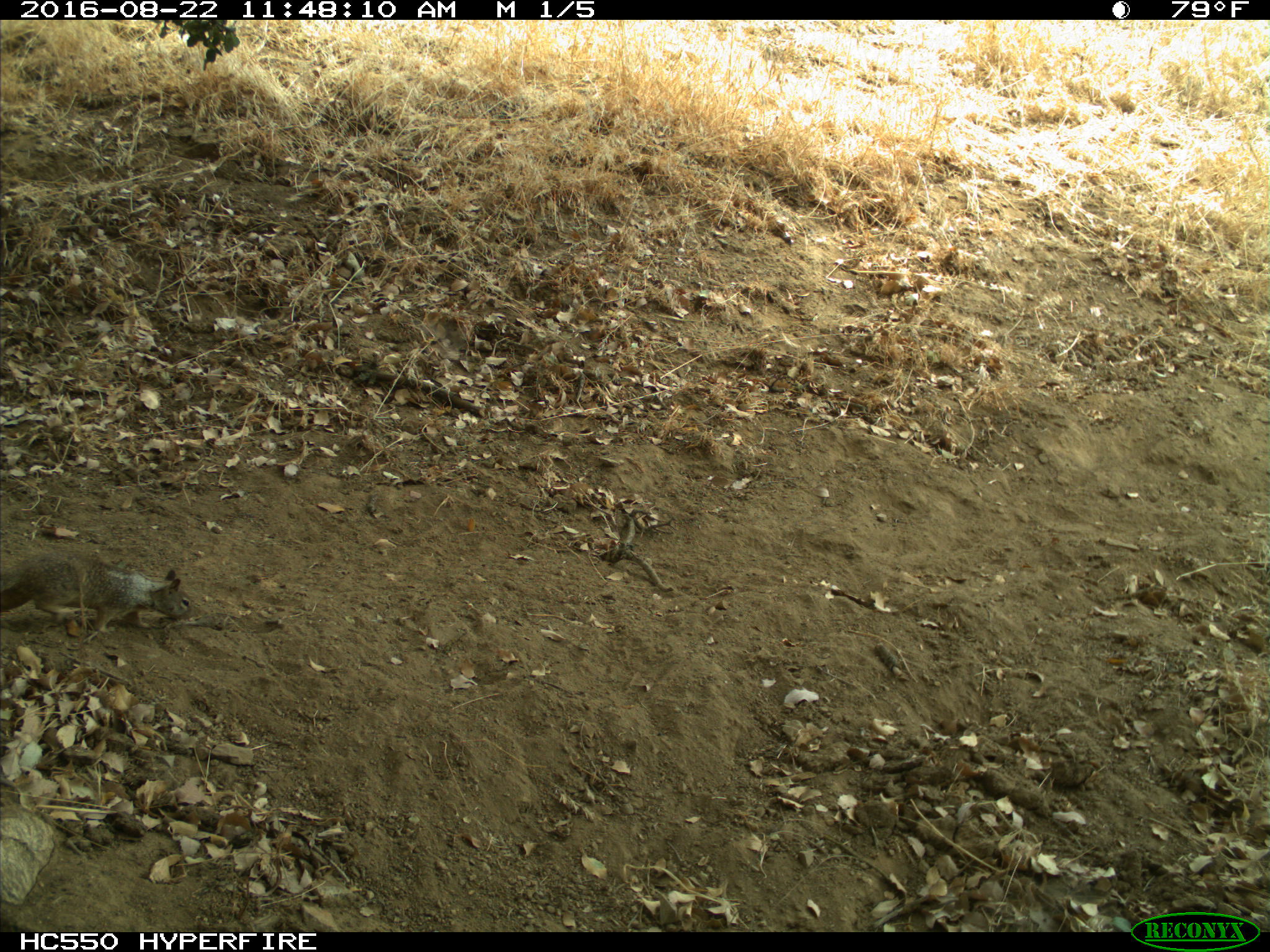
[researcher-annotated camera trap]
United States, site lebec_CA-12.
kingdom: Animalia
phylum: Chordata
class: Mammalia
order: Rodentia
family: Sciuridae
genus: Otospermophilus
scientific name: Otospermophilus beecheyi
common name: california ground squirrel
Otospermophilus beecheyi (california ground squirrel).